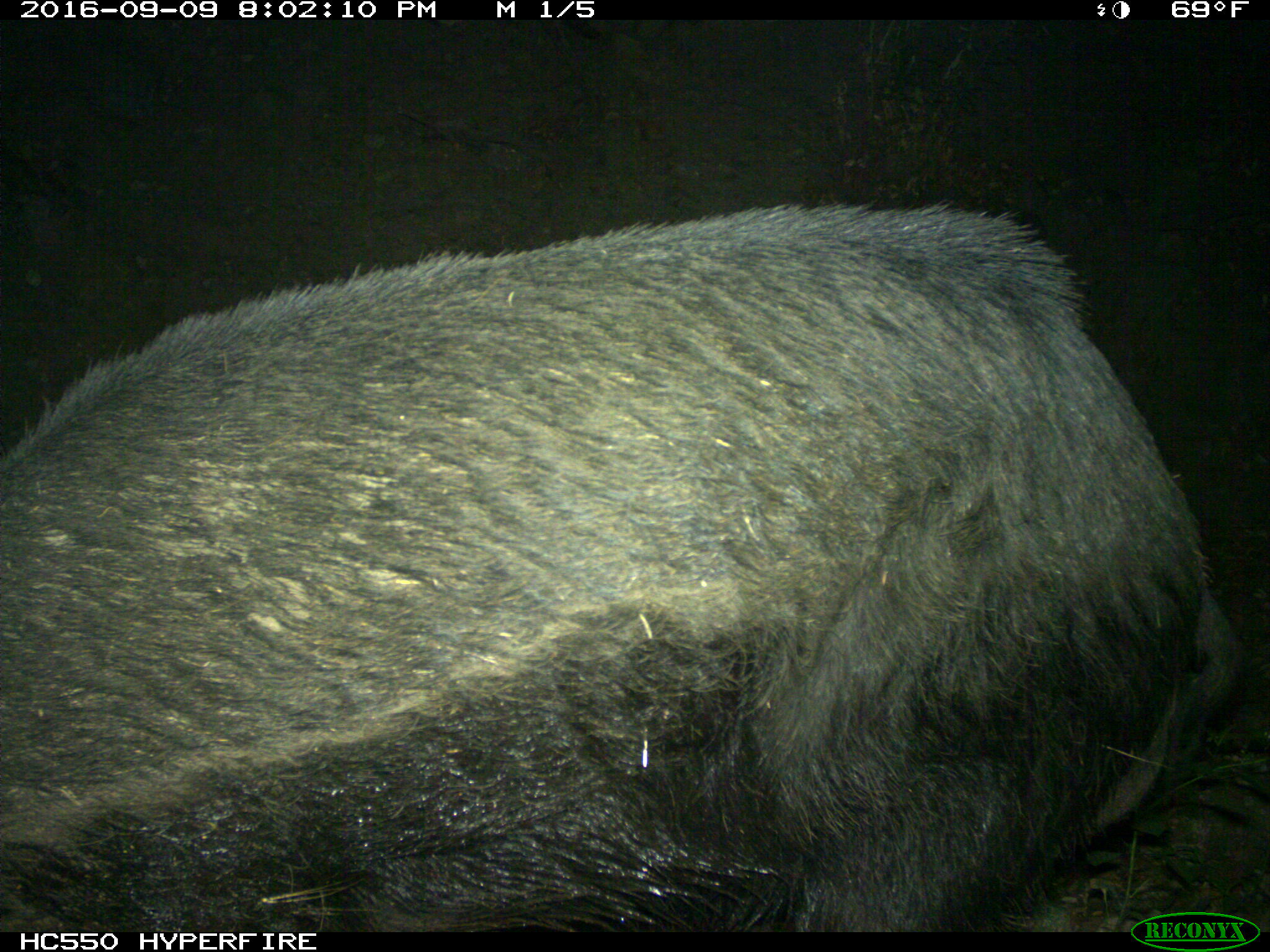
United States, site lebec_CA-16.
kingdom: Animalia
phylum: Chordata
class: Mammalia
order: Artiodactyla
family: Suidae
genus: Sus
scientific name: Sus scrofa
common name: wild boar